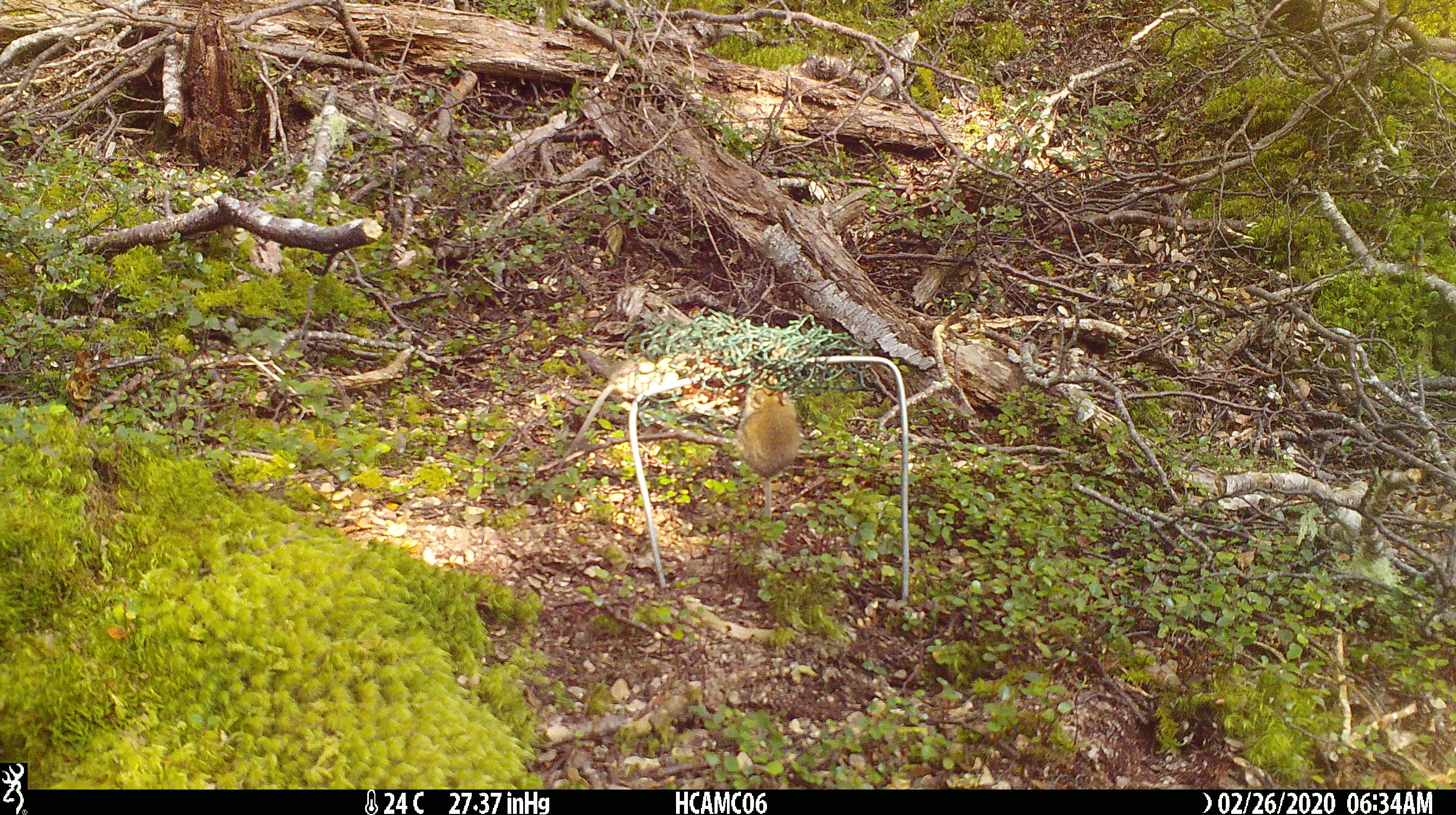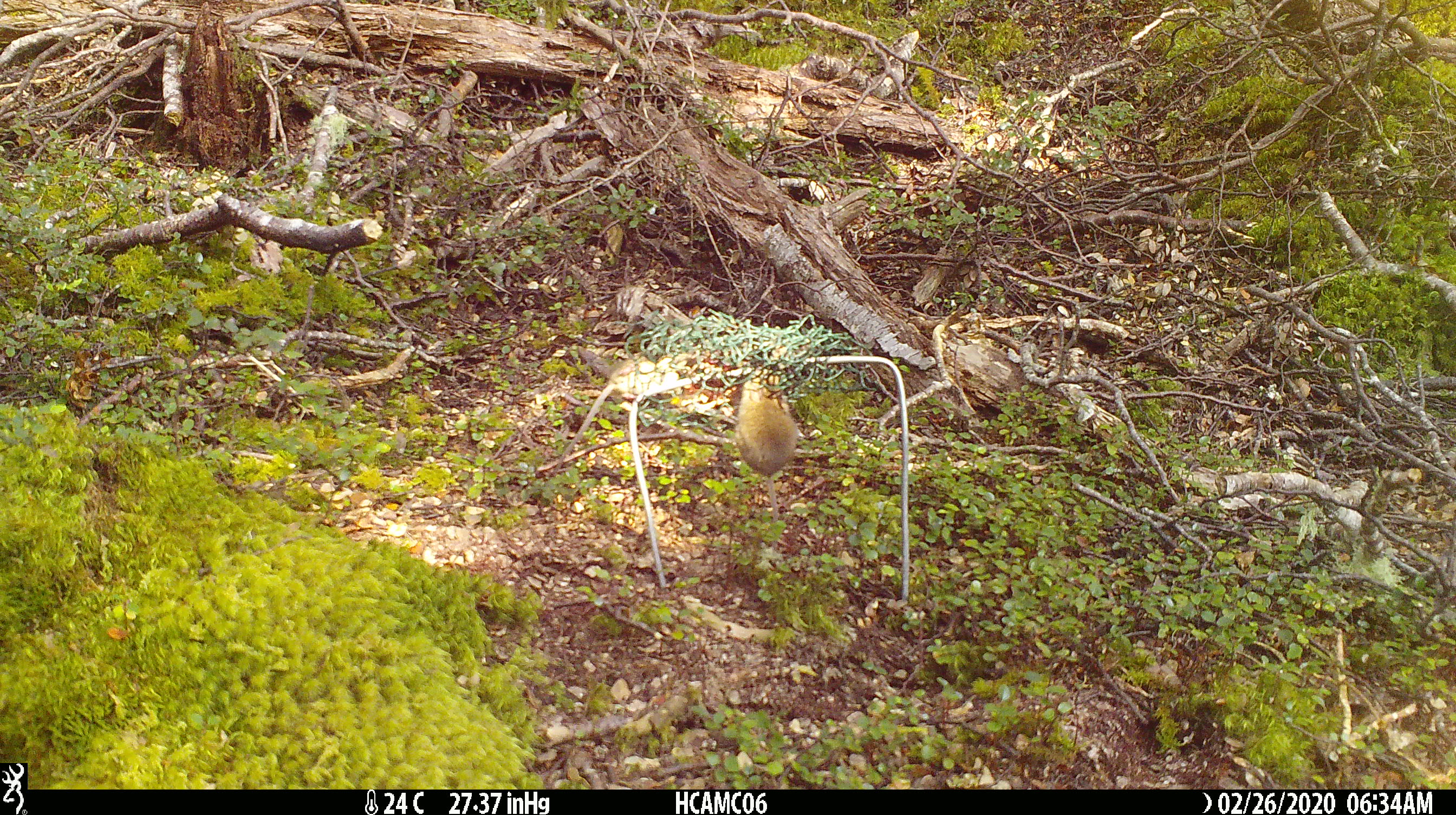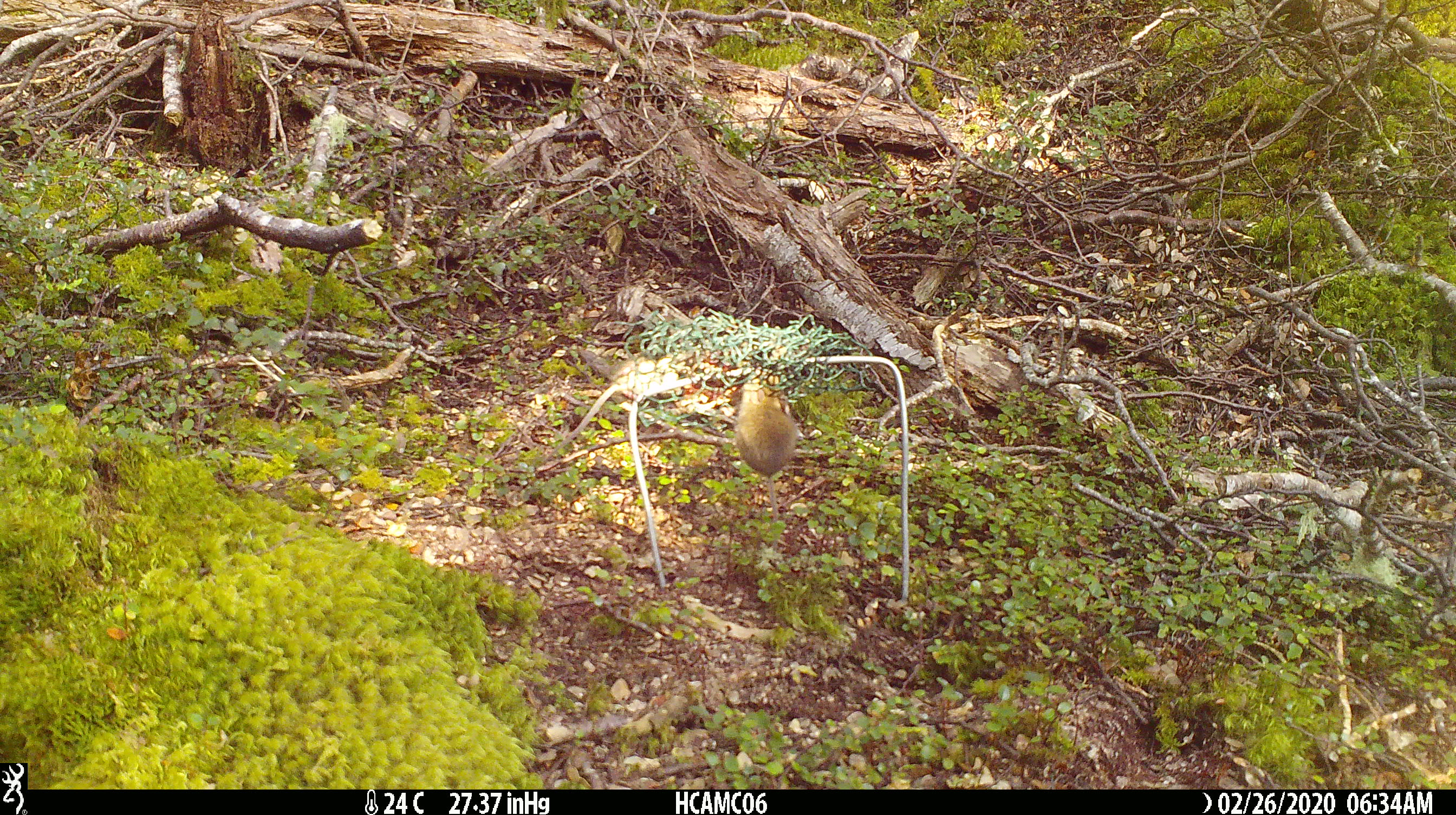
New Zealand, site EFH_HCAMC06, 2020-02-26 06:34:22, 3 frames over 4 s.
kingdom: Animalia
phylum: Chordata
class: Mammalia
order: Rodentia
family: Muridae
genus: Mus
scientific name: Mus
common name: mouse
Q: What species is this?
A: Mouse (Mus).